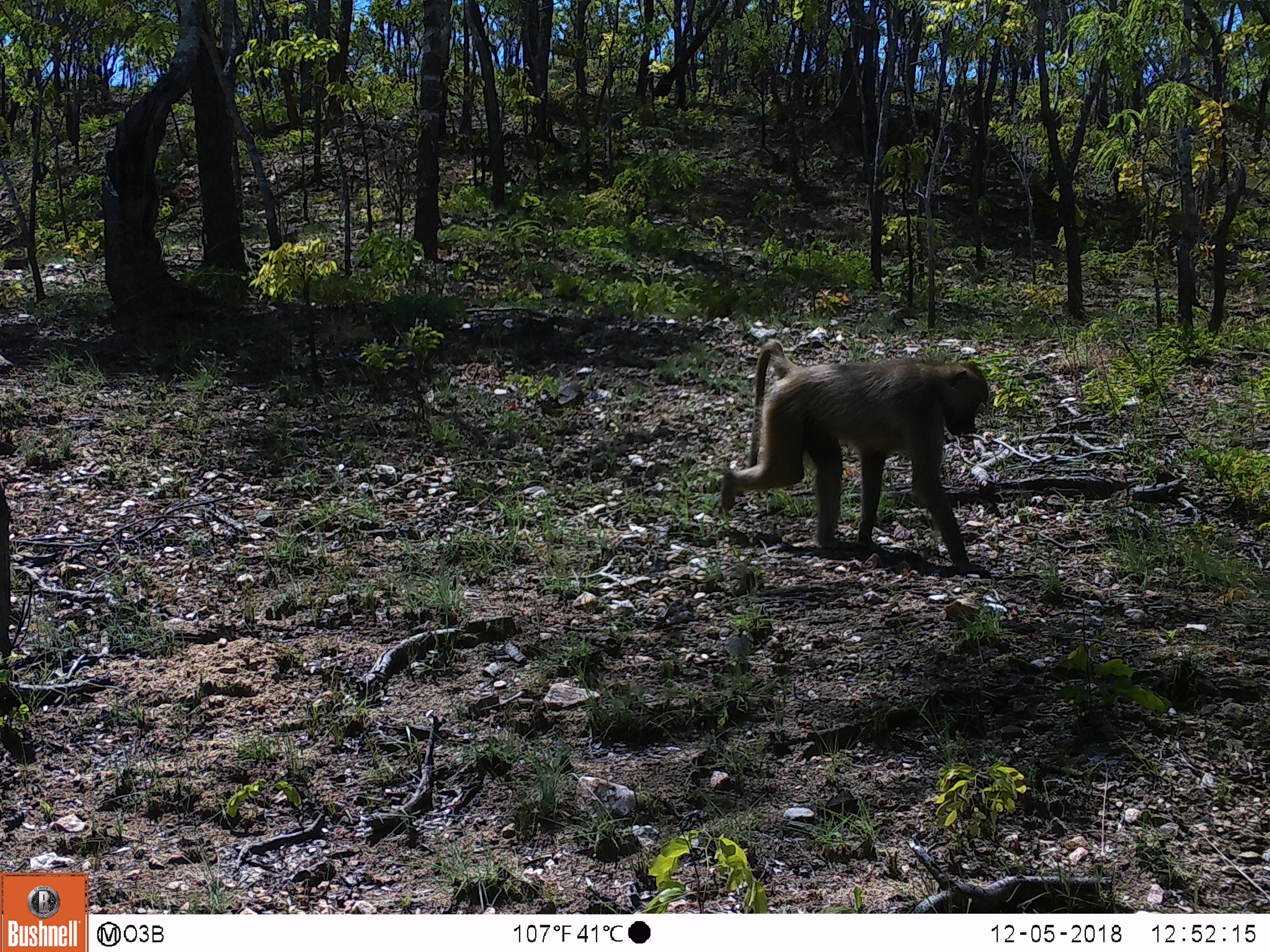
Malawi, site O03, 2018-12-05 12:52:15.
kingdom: Animalia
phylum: Chordata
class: Mammalia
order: Primates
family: Cercopithecidae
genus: Papio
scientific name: Papio cynocephalus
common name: yellow baboon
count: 1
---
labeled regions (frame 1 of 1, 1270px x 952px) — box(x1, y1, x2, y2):
yellow baboon: box(706, 329, 1011, 584)